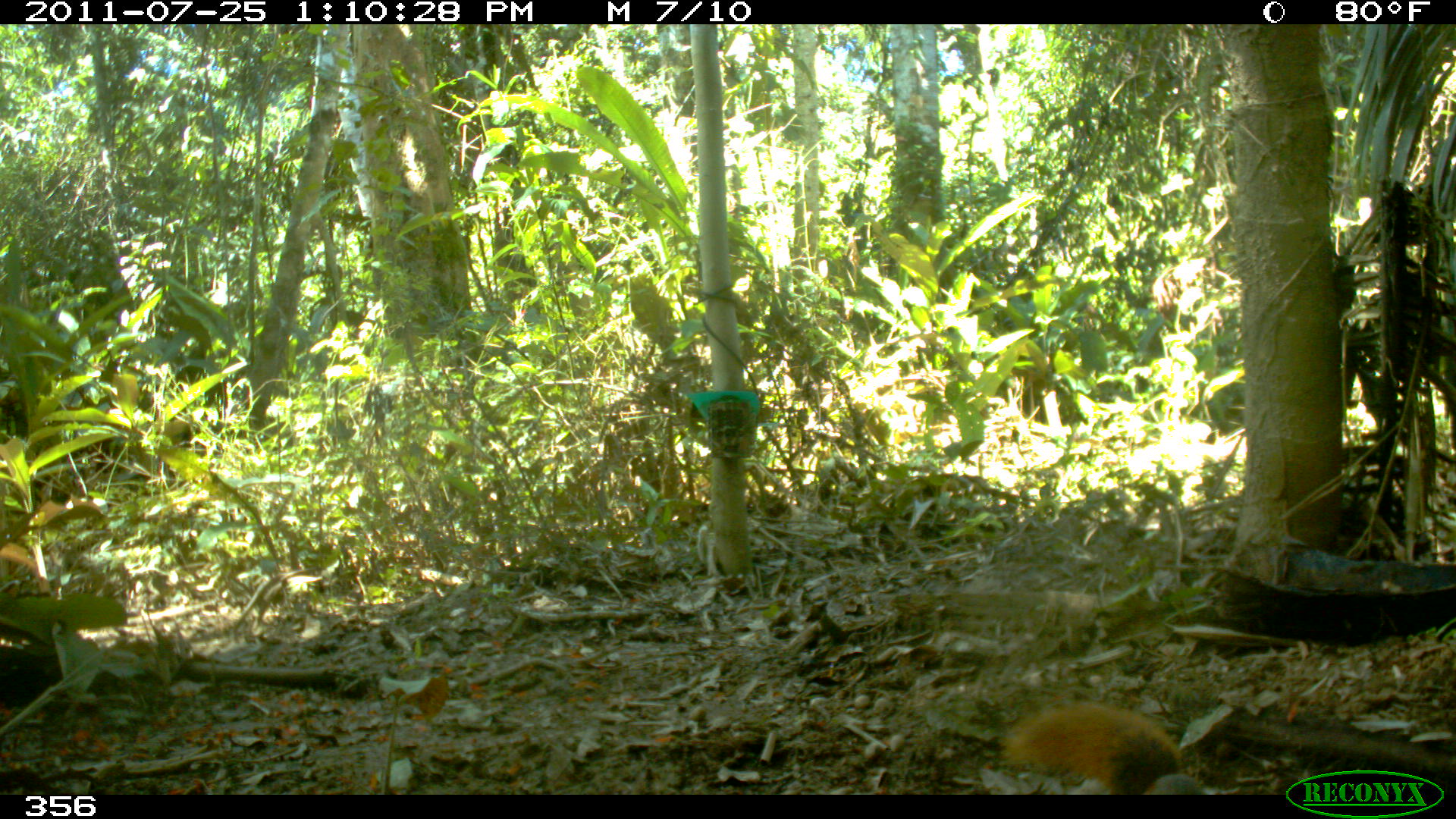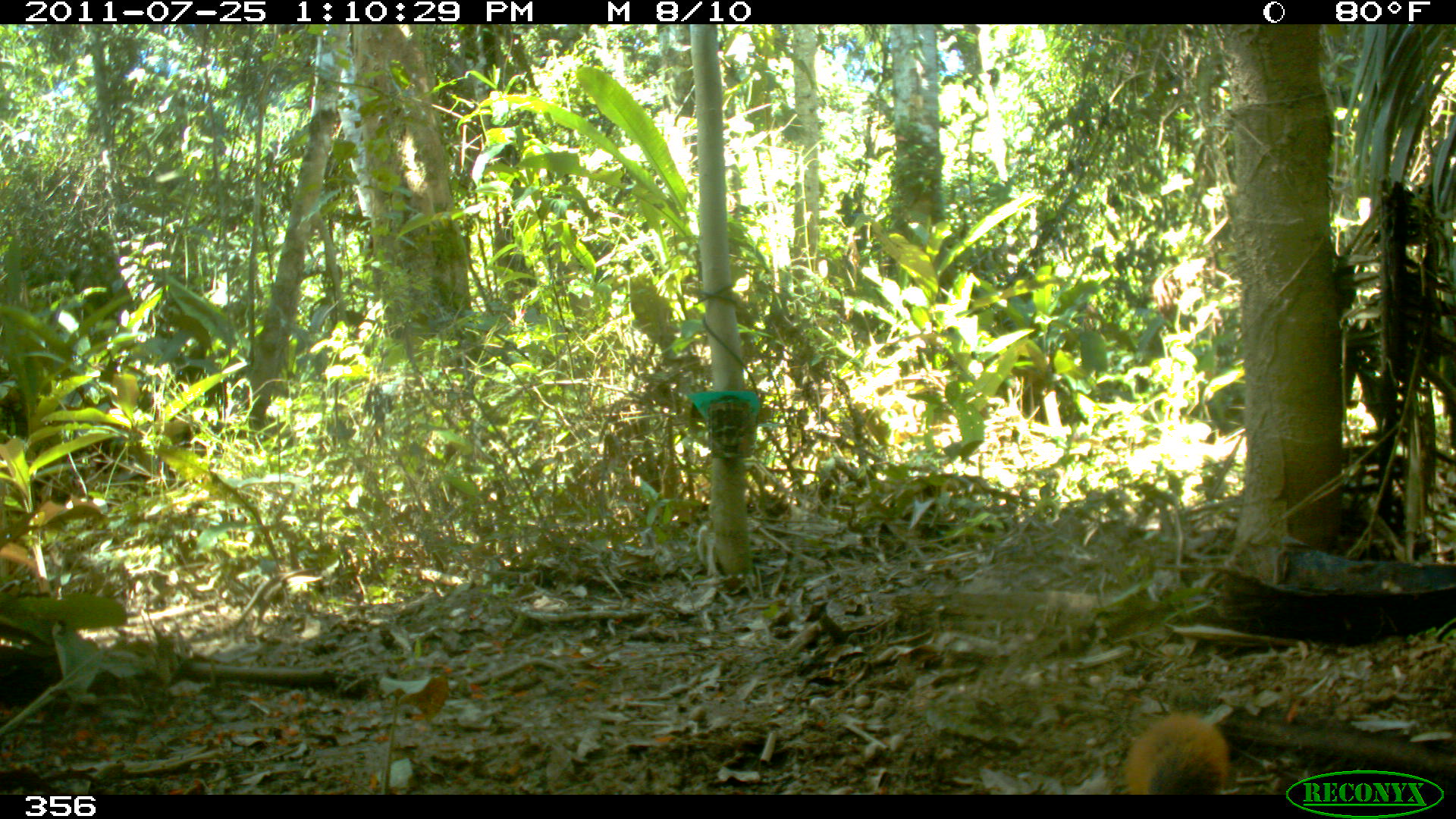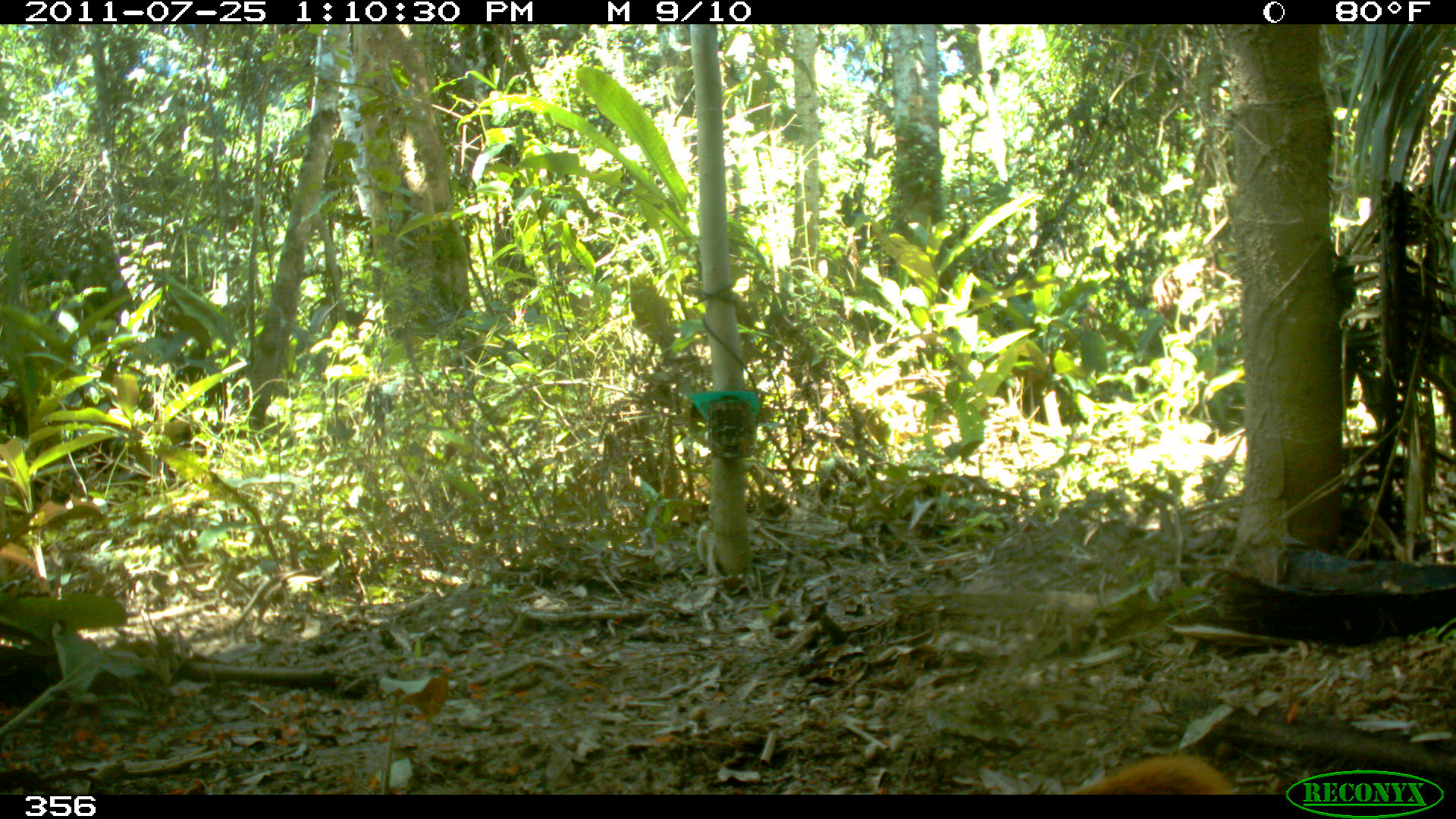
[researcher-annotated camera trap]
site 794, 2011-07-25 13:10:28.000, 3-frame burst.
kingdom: Animalia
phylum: Chordata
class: Mammalia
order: Rodentia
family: Sciuridae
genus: Sciurus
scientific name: Sciurus spadiceus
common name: southern amazon red squirrel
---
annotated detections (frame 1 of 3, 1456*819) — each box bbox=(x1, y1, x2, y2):
sciurus spadiceus: bbox=(997, 701, 1184, 794)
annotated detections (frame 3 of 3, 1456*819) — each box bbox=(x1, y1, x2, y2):
sciurus spadiceus: bbox=(1071, 750, 1239, 794)